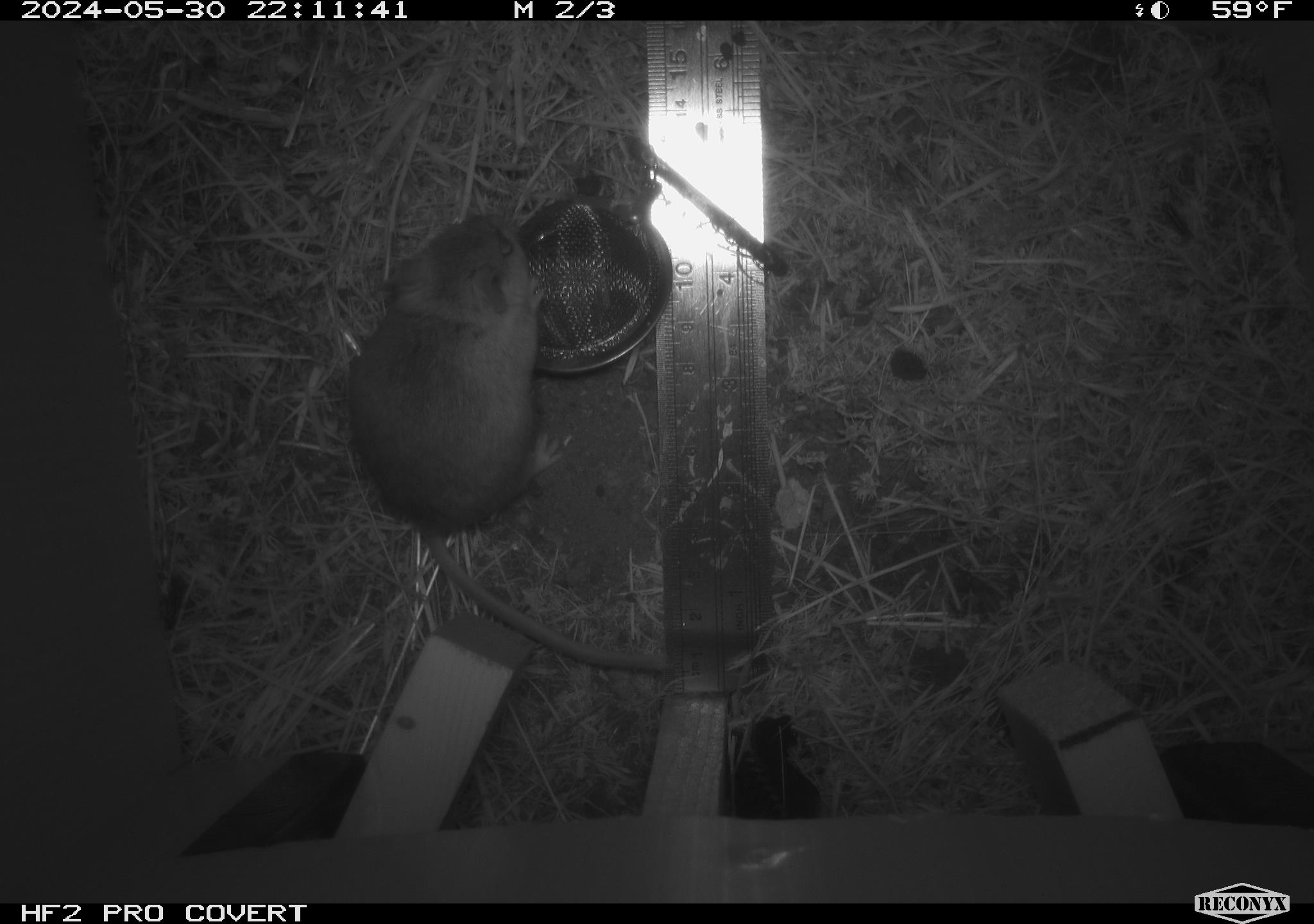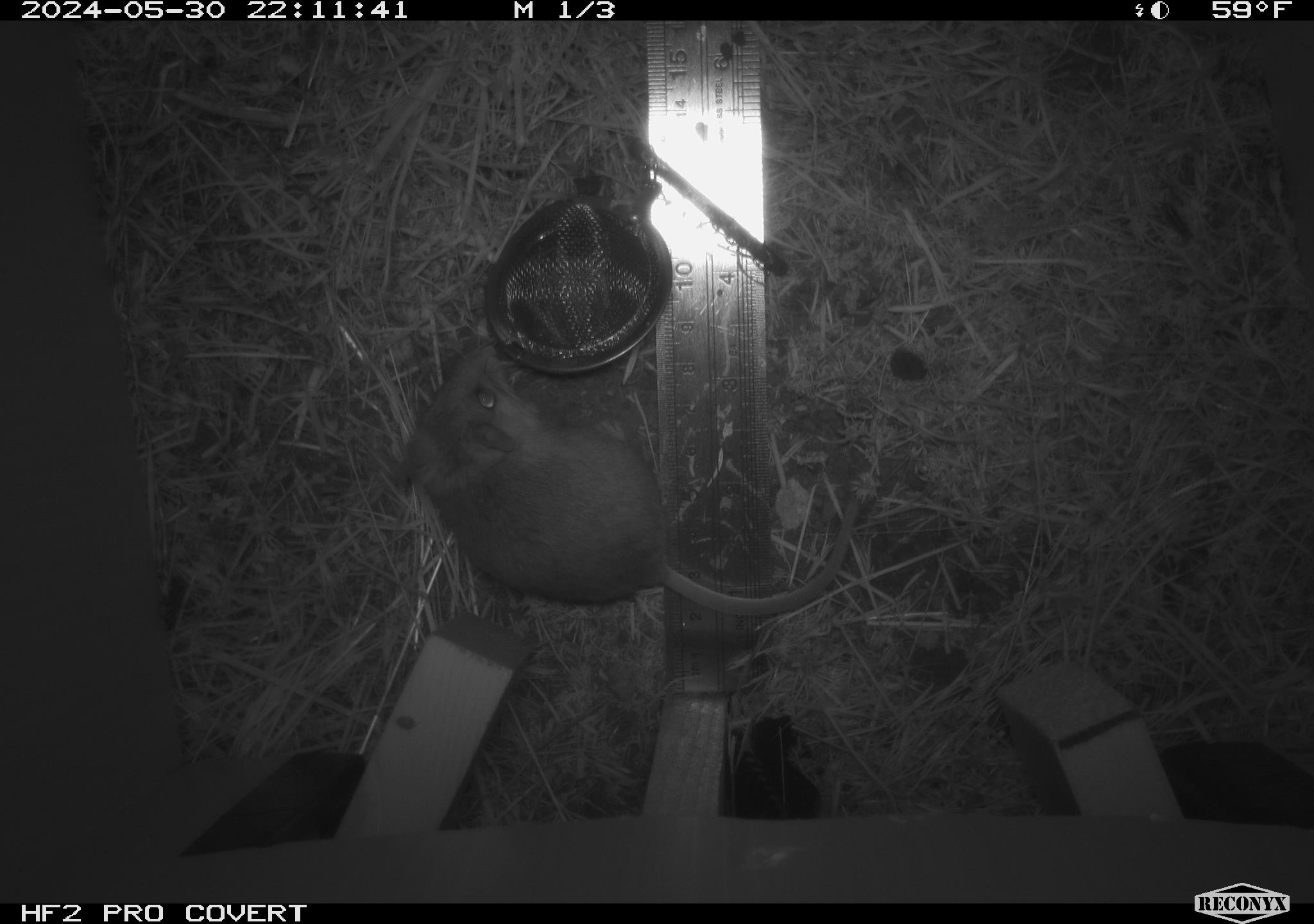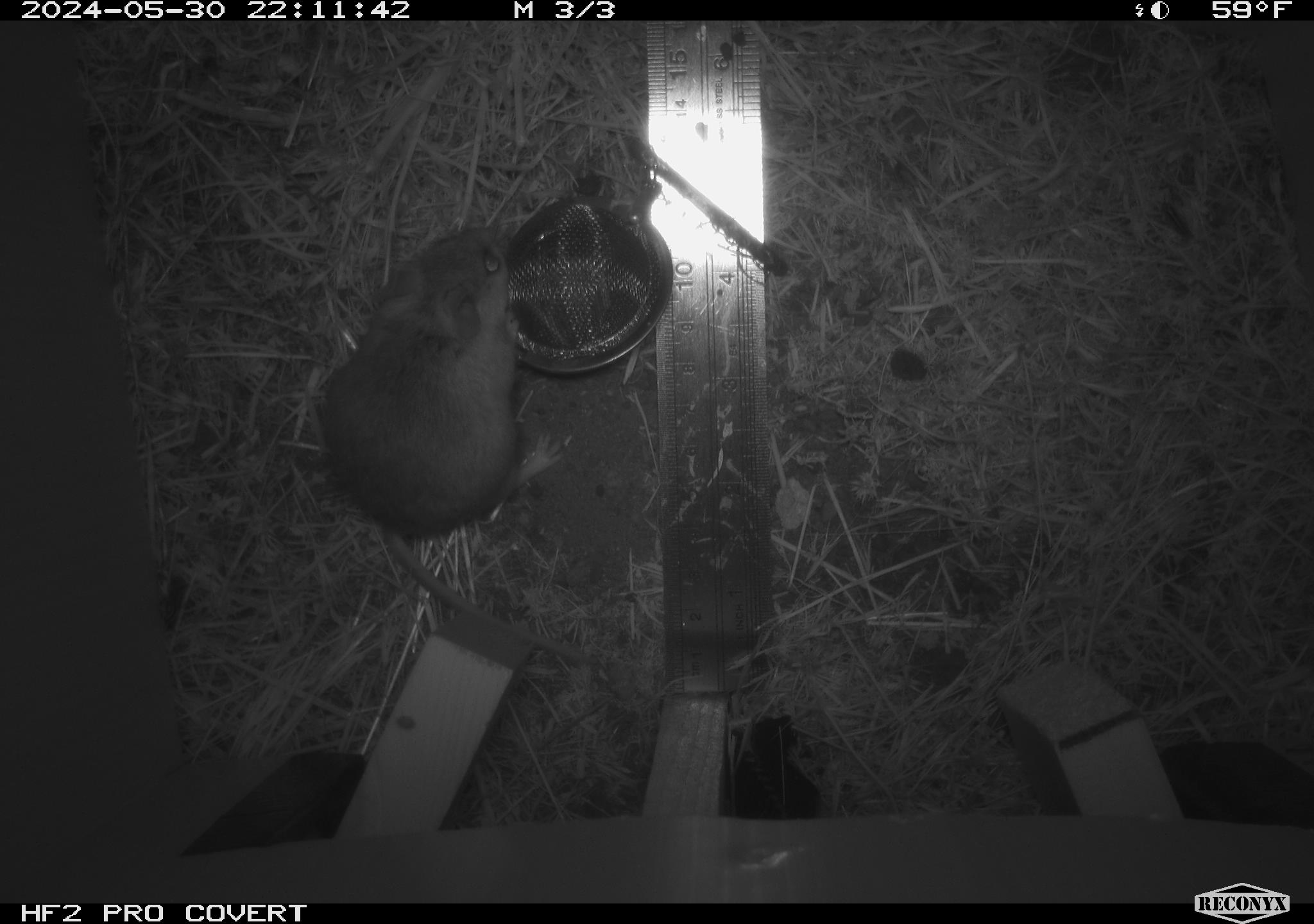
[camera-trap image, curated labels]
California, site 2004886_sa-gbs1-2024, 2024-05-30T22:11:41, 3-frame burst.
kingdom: Animalia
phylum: Chordata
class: Mammalia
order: Rodentia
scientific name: Rodentia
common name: mouse species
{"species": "mouse species (Rodentia)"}